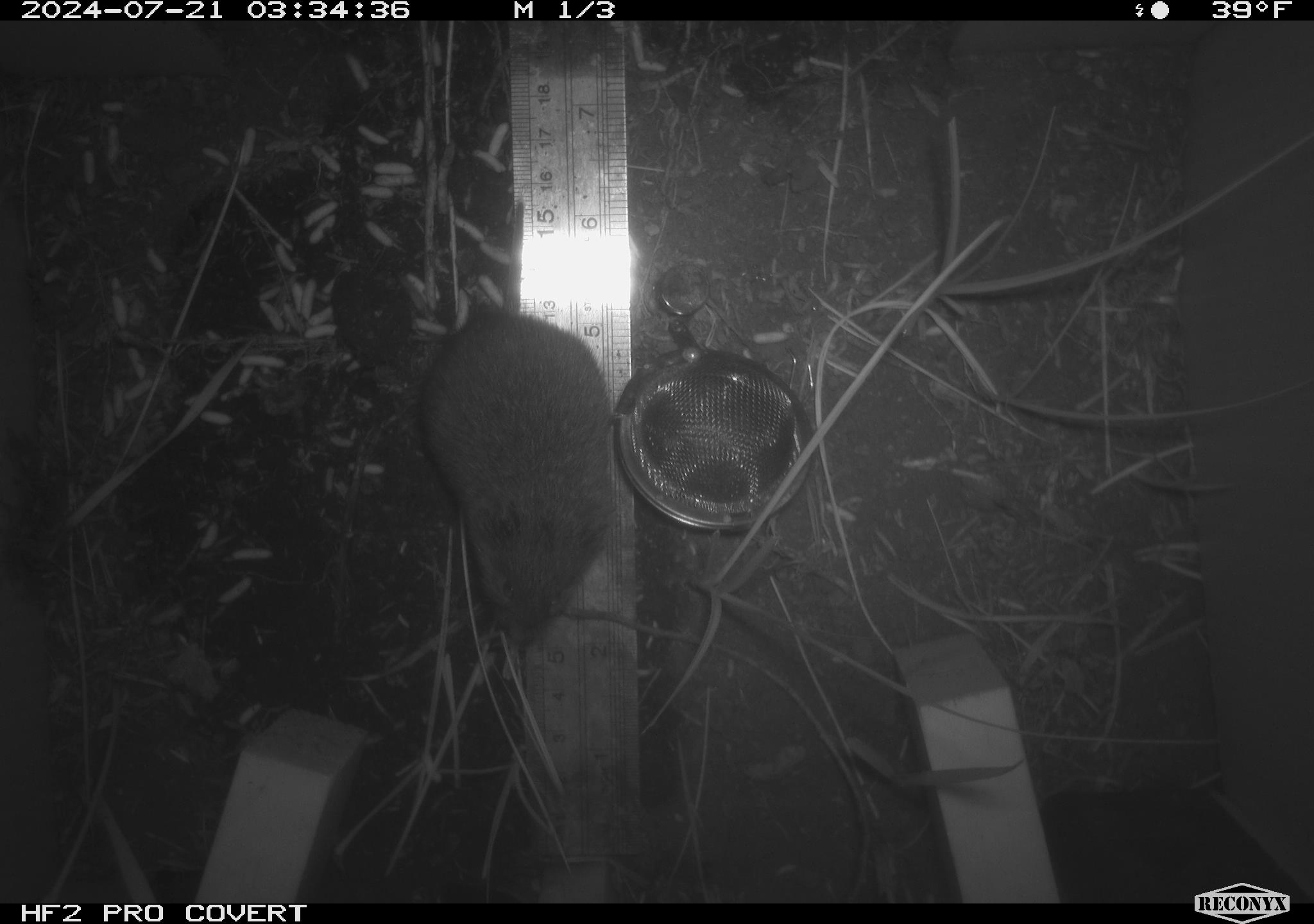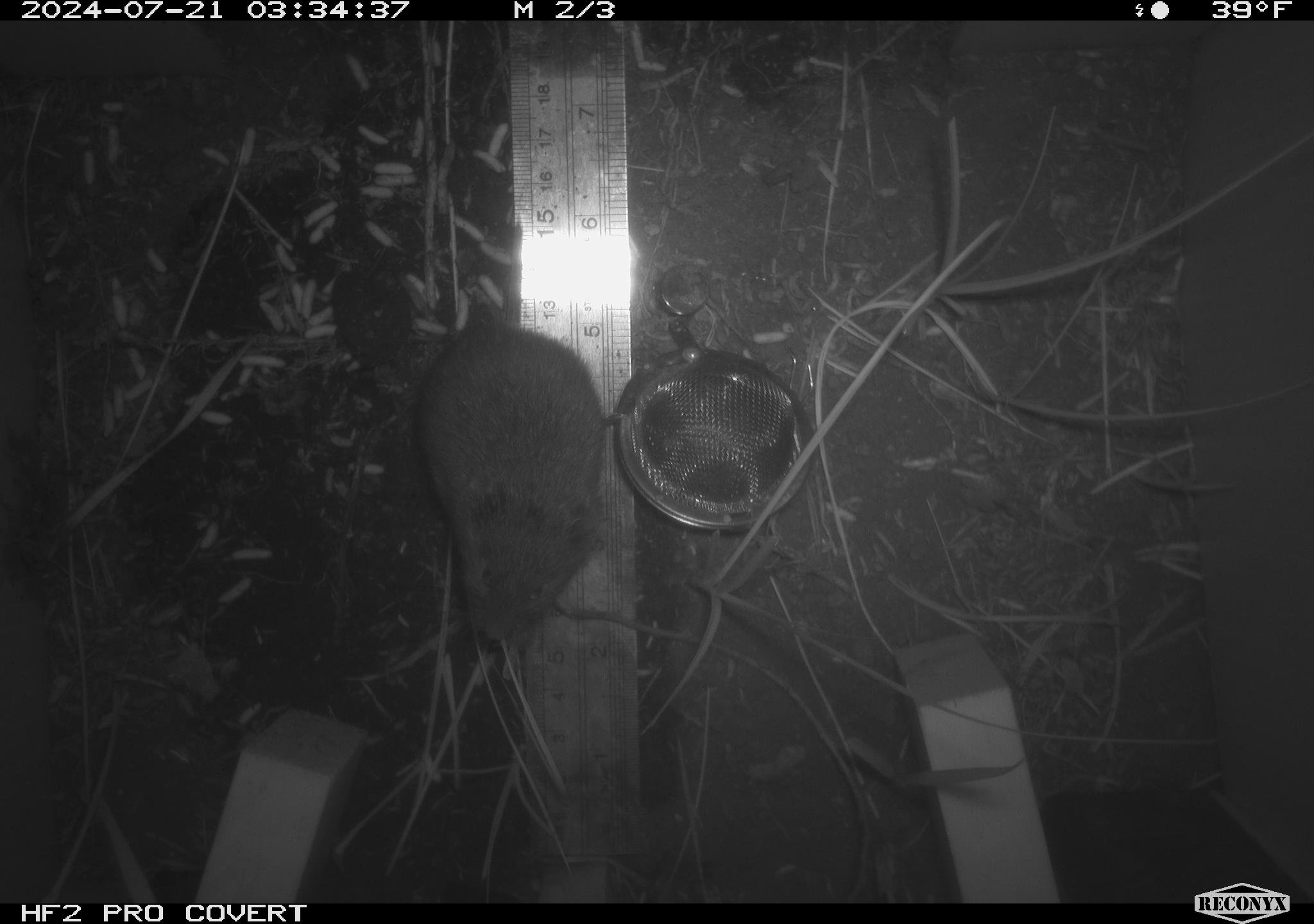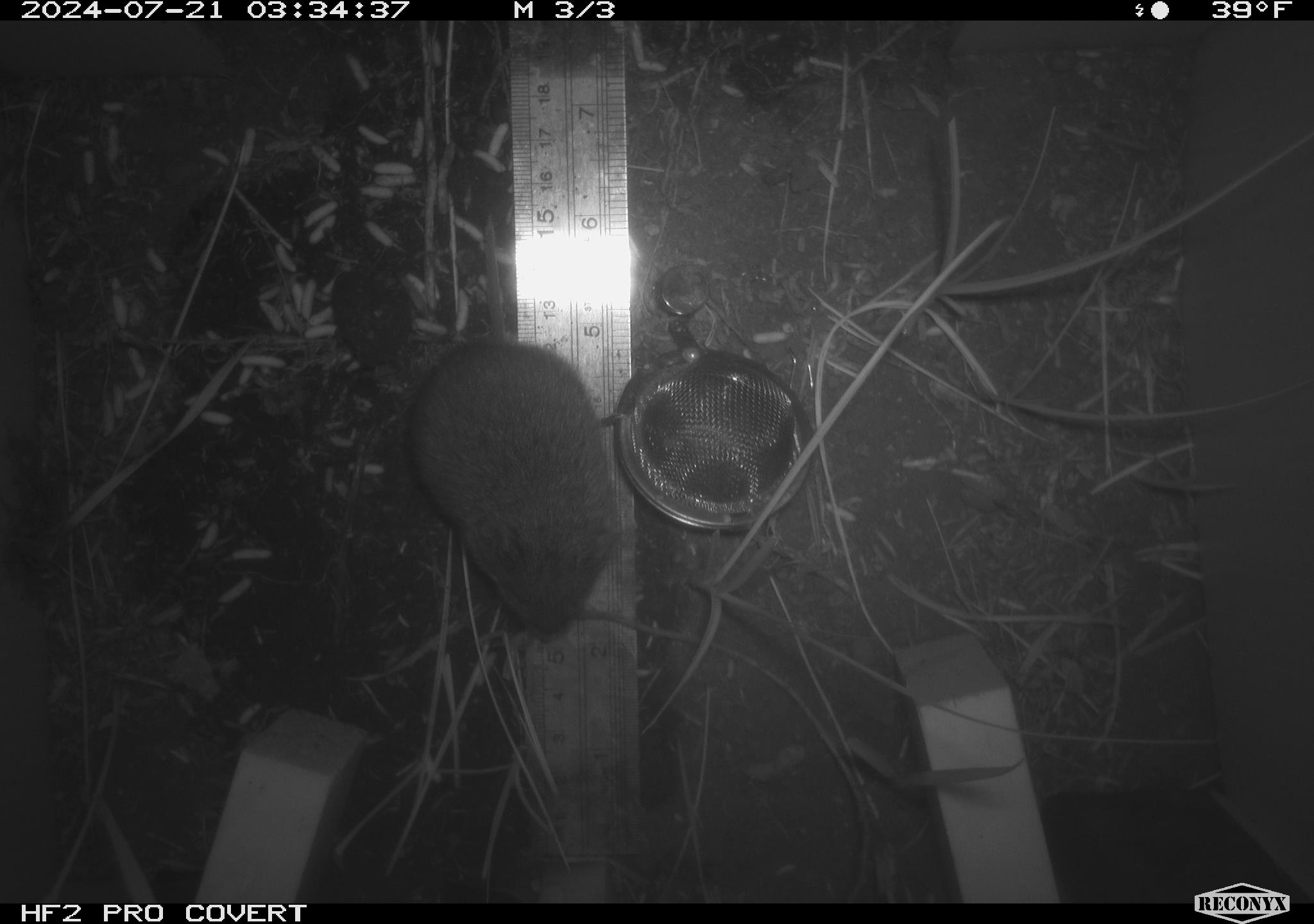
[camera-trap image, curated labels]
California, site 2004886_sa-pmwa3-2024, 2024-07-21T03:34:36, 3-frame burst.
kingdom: Animalia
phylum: Chordata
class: Mammalia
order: Rodentia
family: Cricetidae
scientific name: Arvicolinae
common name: voles, lemmings, and muskrats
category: arvicolinae subfamily